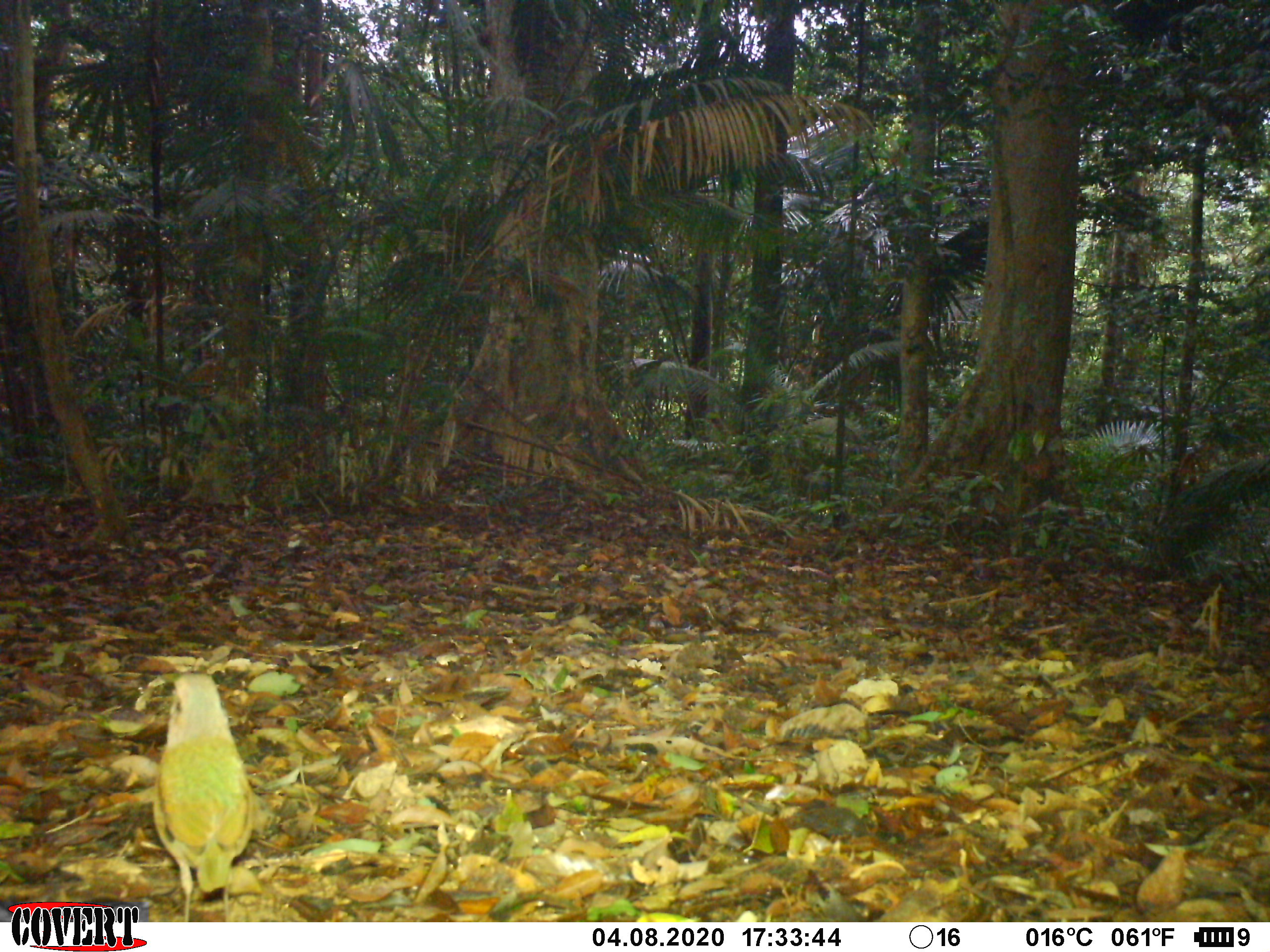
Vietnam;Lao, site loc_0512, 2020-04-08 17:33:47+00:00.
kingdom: Animalia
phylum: Chordata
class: Aves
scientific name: Aves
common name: bird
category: unidentified bird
Unidentified bird (bird) (Aves). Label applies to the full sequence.